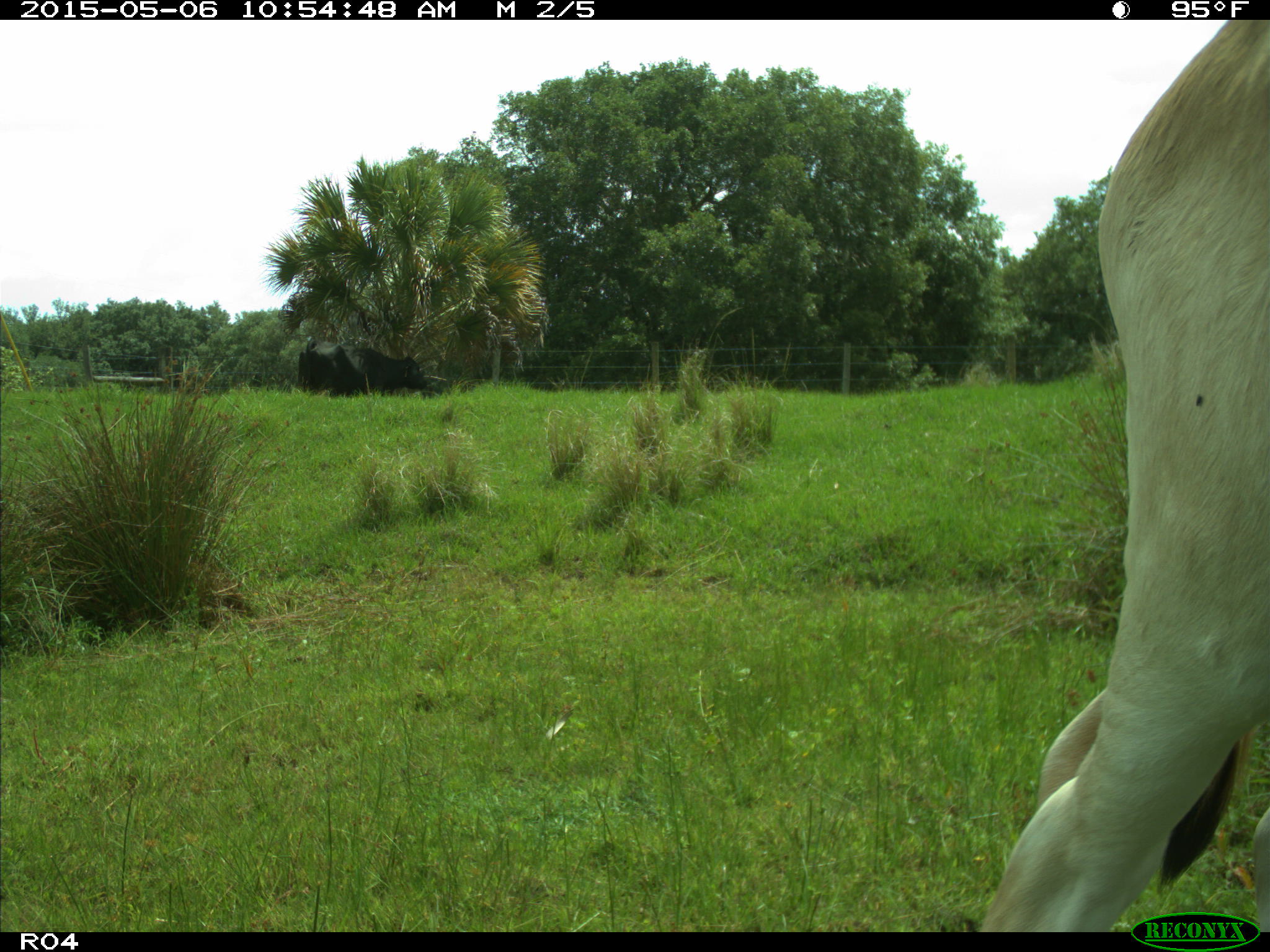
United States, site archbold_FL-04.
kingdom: Animalia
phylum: Chordata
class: Mammalia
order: Artiodactyla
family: Bovidae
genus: Bos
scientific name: Bos taurus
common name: domestic cow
Bos taurus (domestic cow).